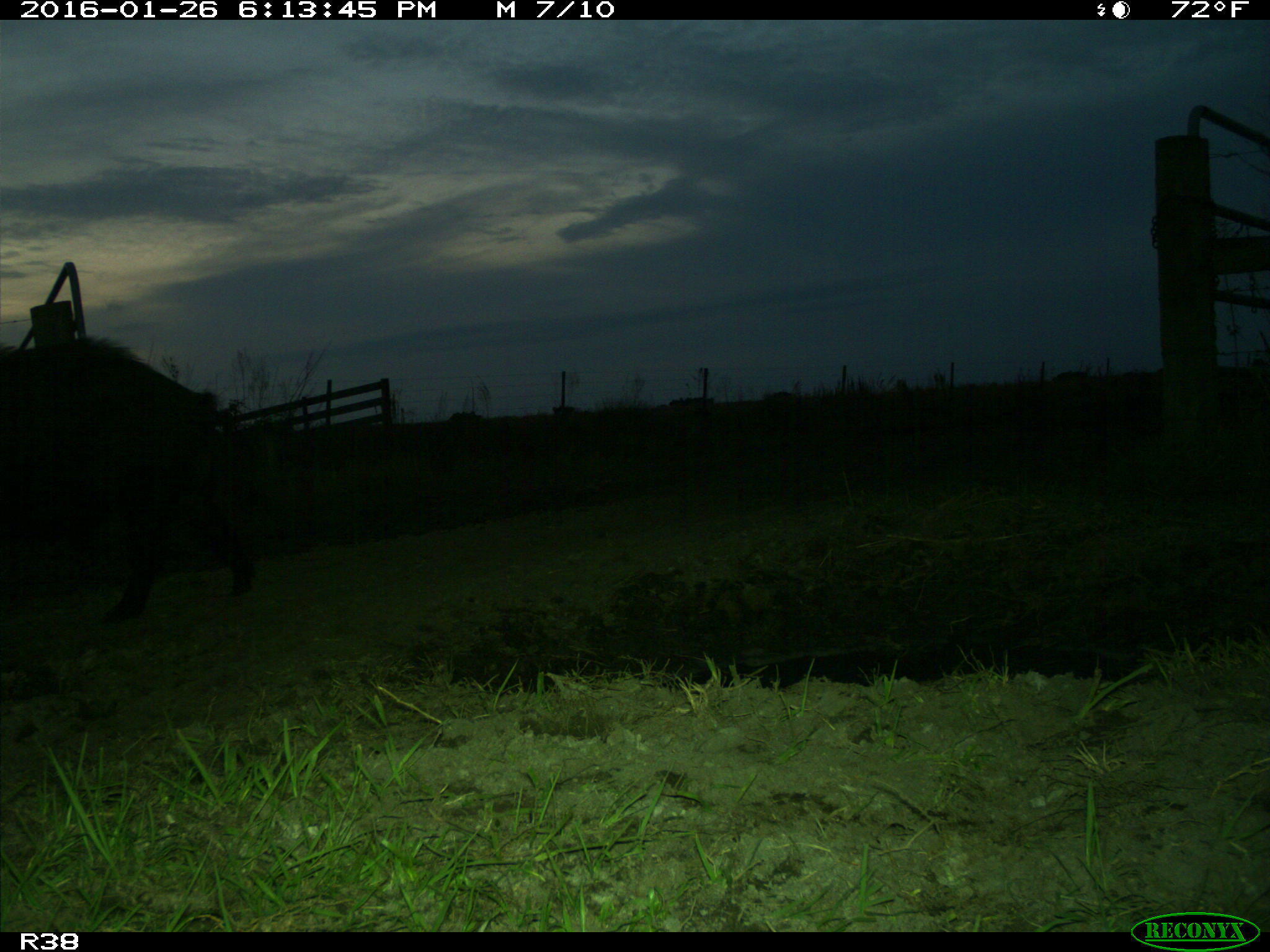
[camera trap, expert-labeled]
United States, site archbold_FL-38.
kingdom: Animalia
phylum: Chordata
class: Mammalia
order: Artiodactyla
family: Suidae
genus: Sus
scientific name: Sus scrofa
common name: wild boar